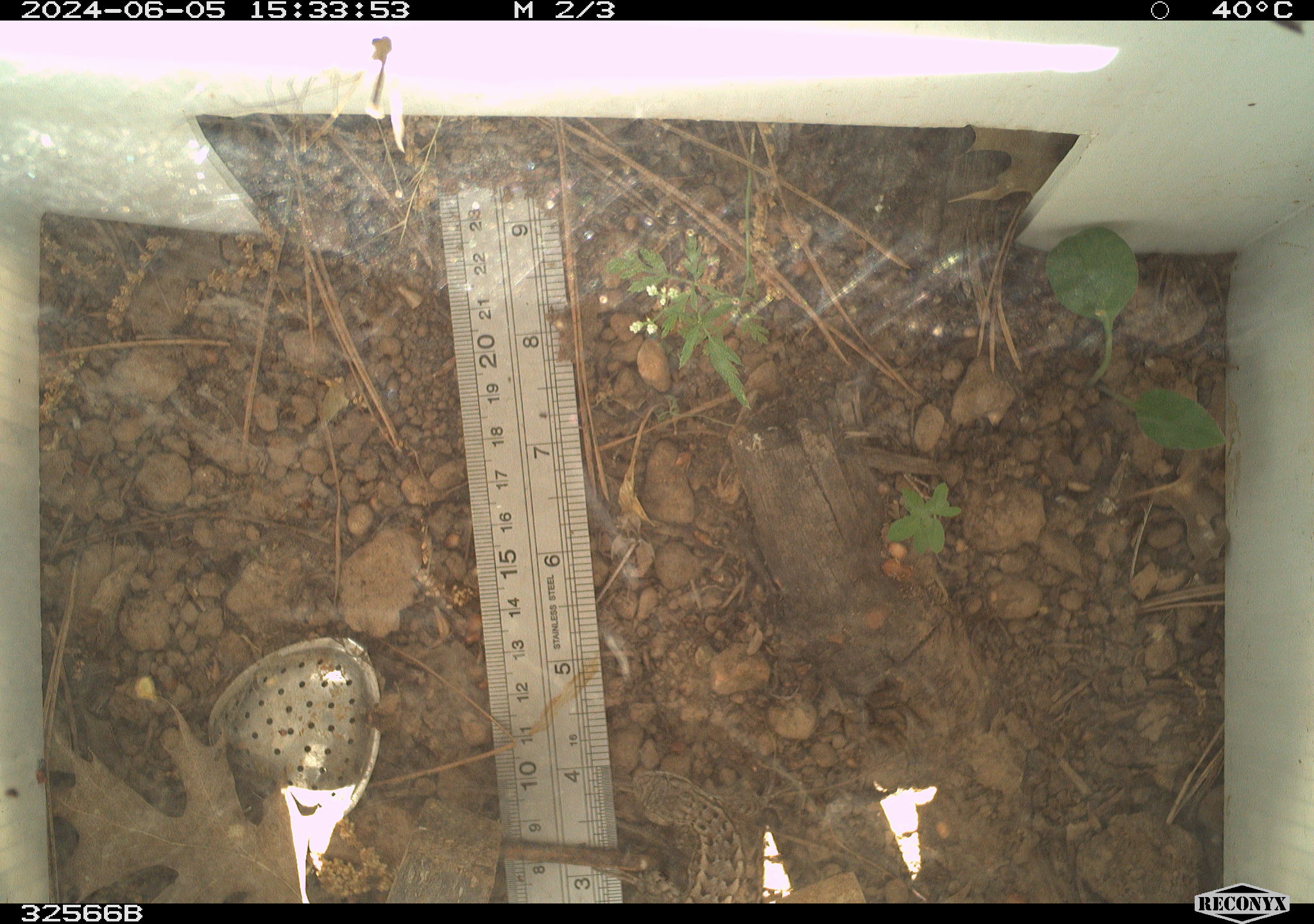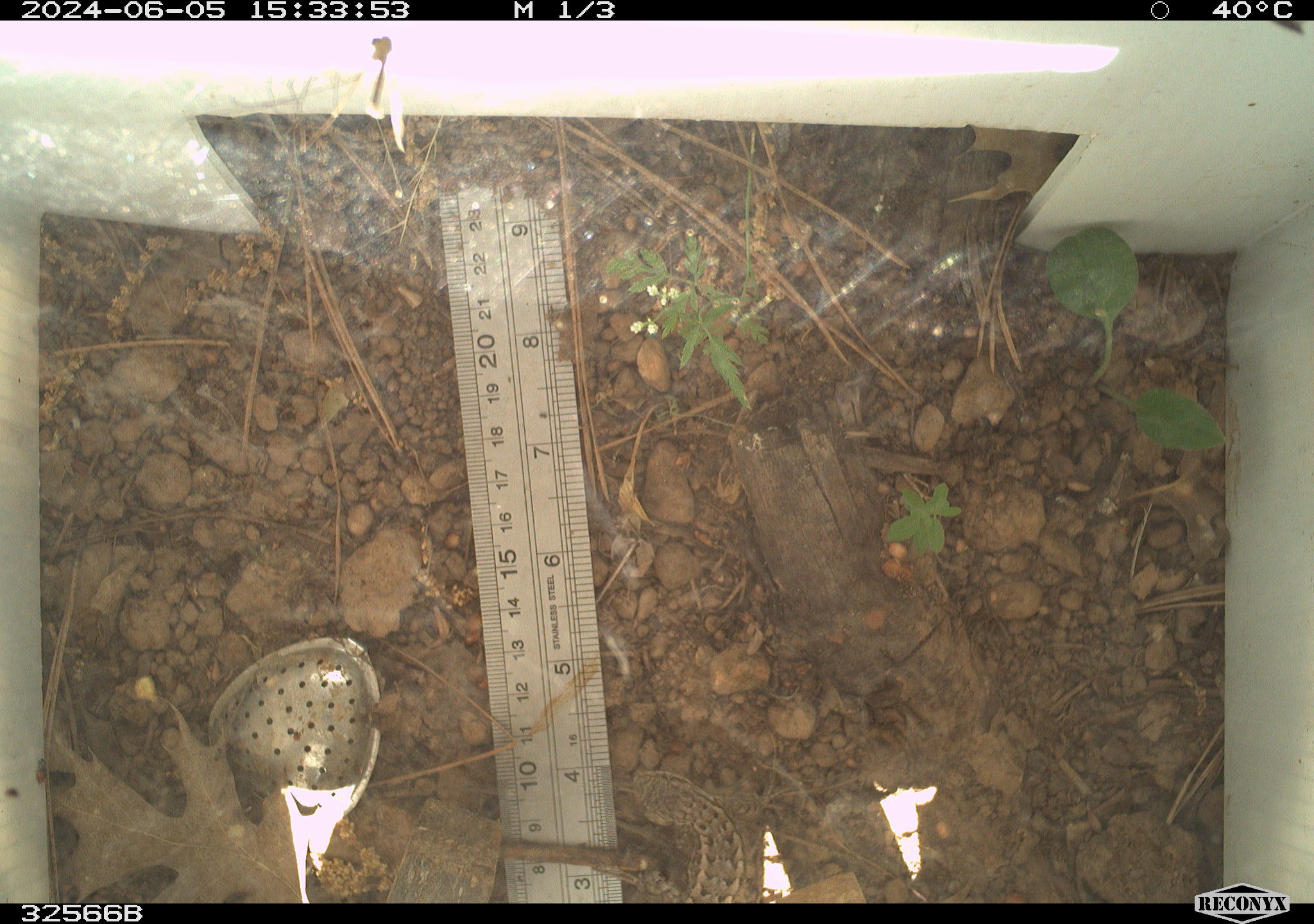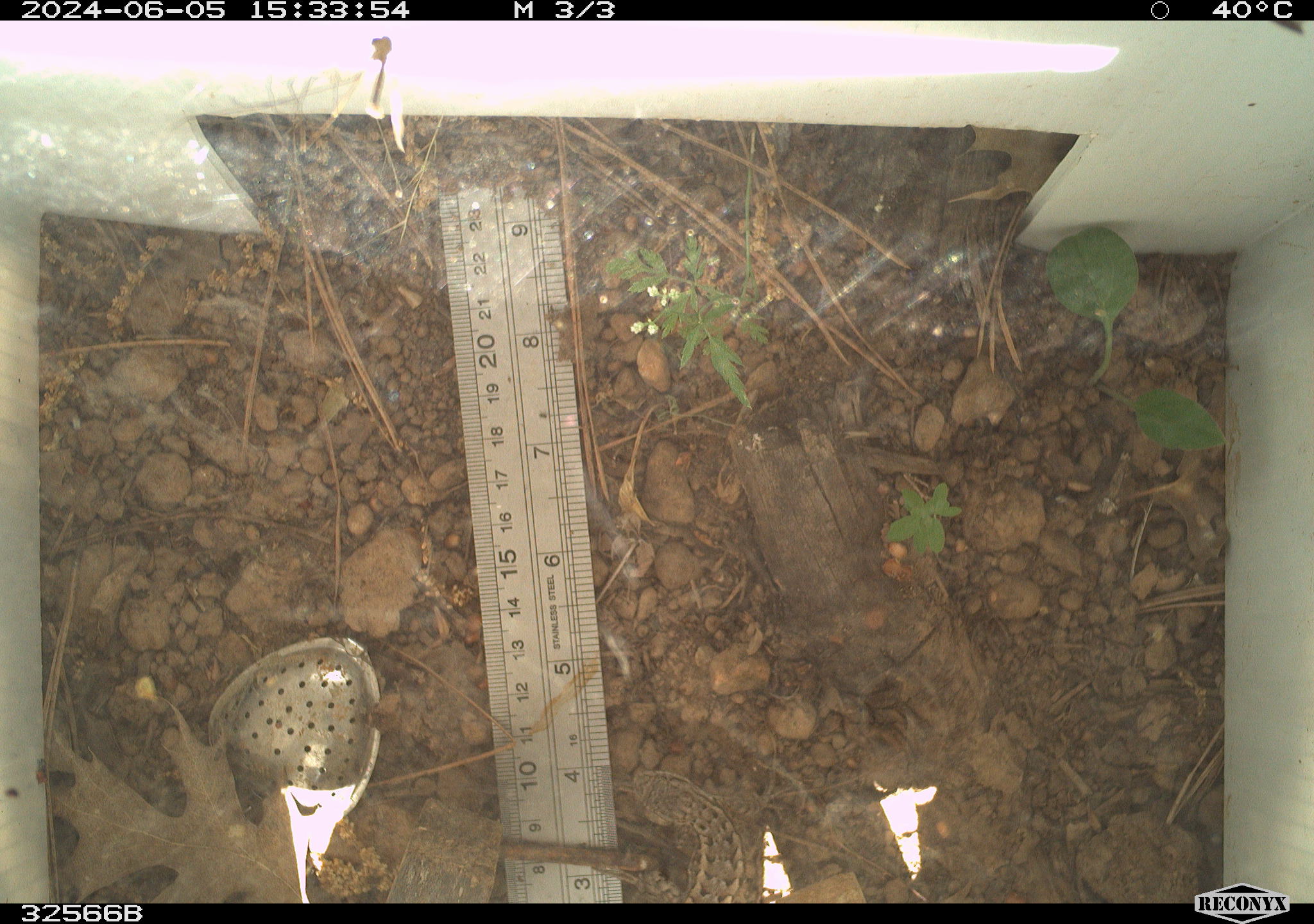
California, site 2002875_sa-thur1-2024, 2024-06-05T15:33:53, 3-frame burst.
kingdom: Animalia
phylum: Chordata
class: Reptilia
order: Squamata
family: Phrynosomatidae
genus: Sceloporus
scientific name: Sceloporus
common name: spiny lizards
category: sceloporus species